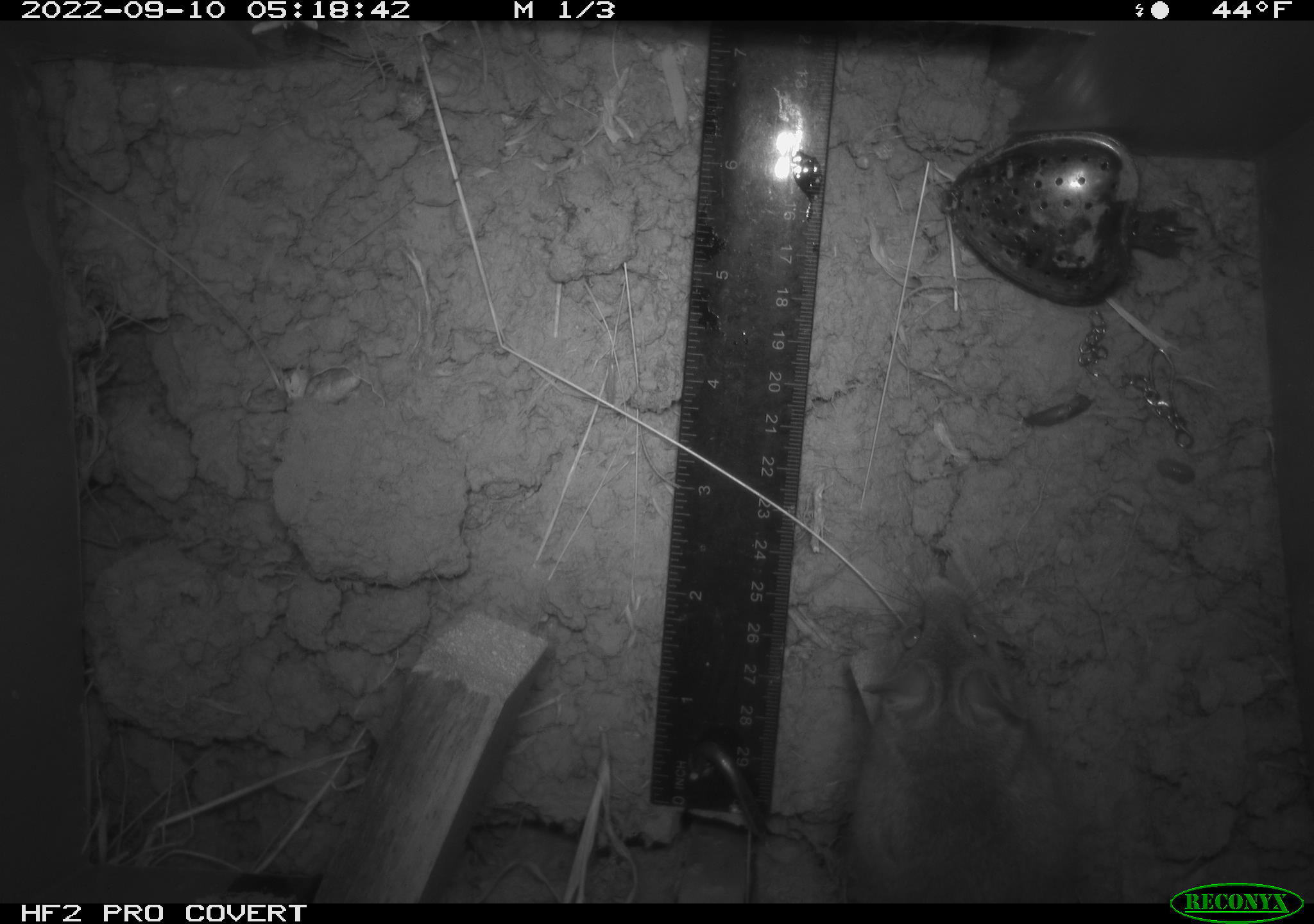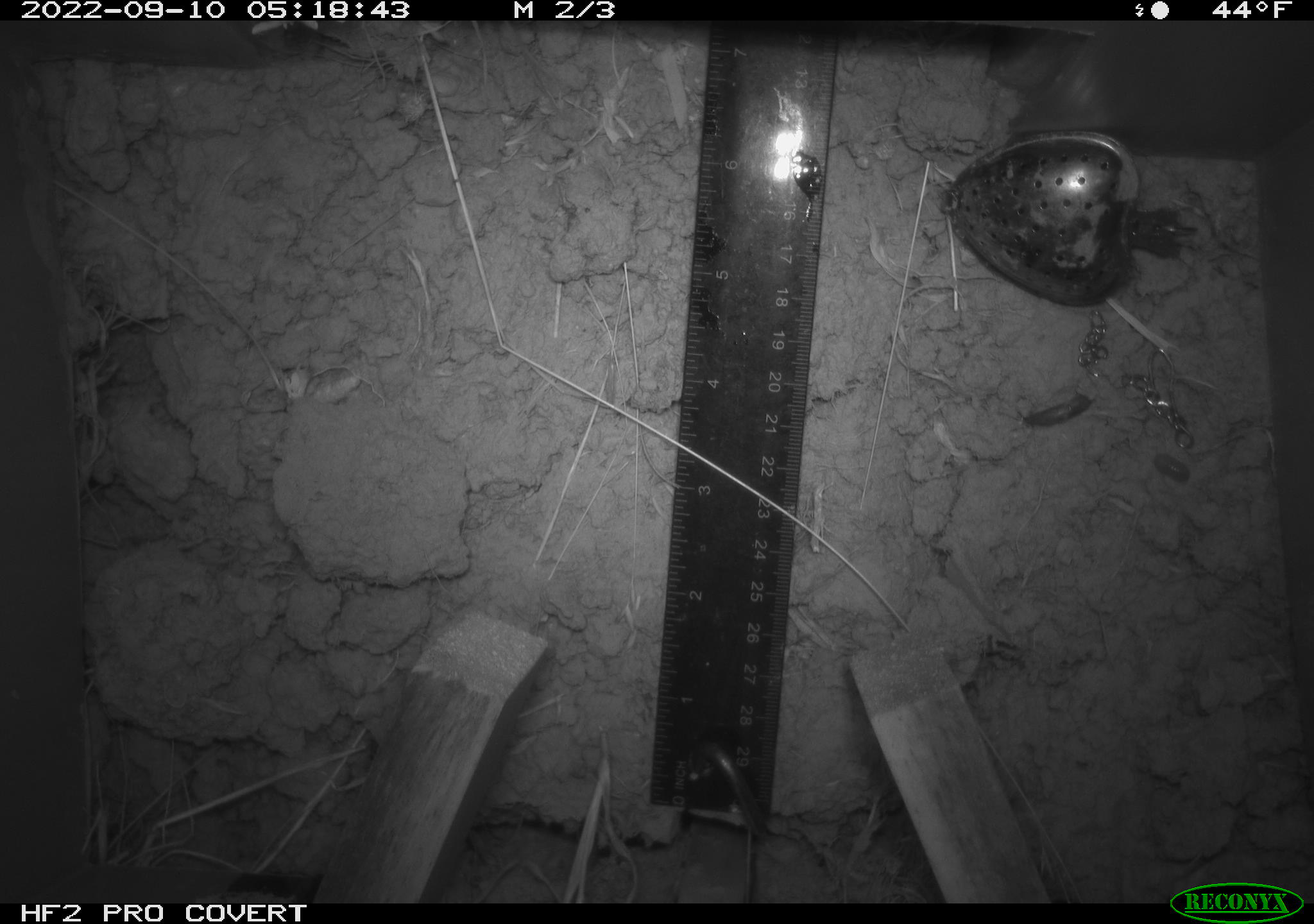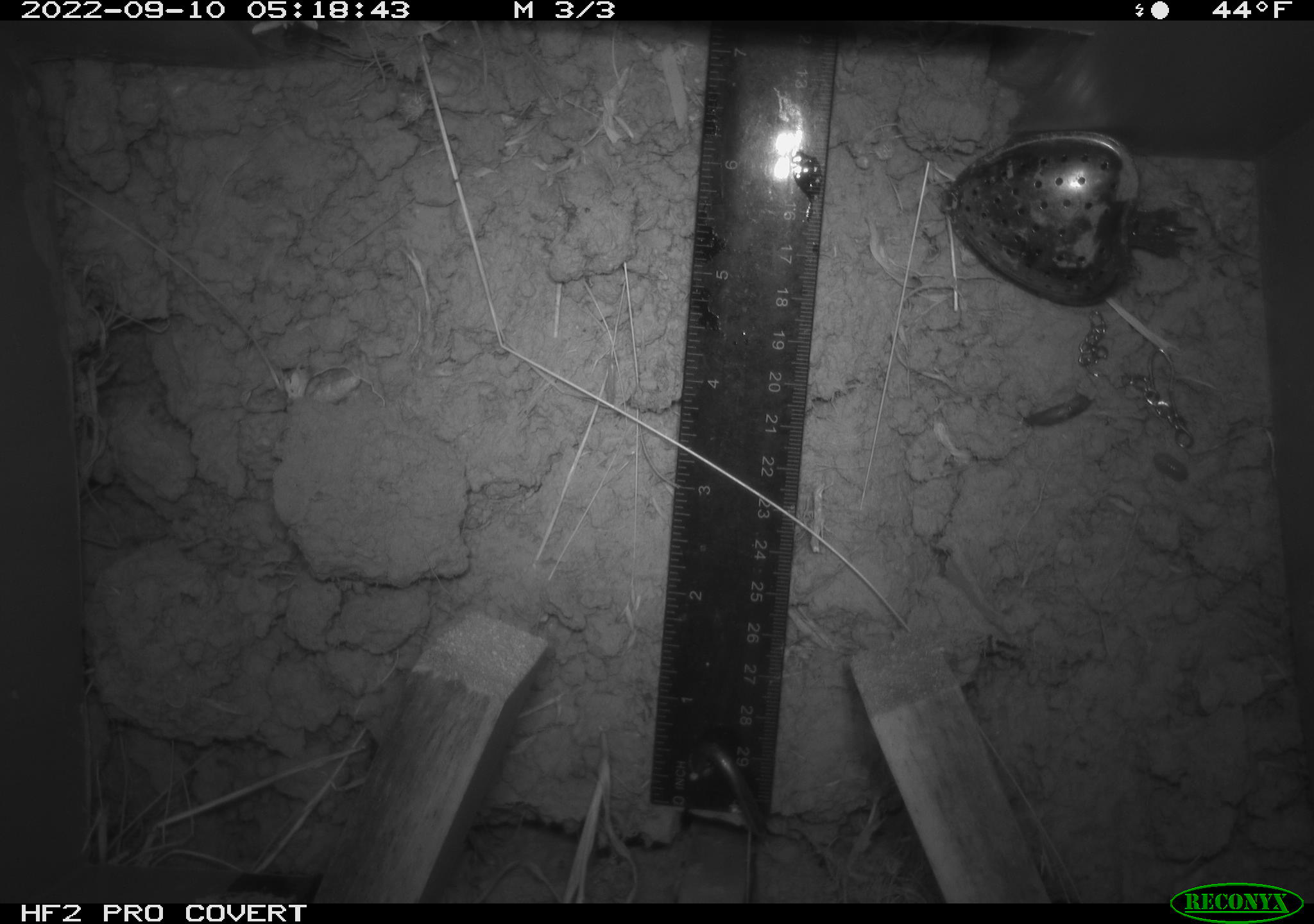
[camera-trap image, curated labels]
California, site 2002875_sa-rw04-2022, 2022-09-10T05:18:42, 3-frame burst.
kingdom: Animalia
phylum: Chordata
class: Mammalia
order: Rodentia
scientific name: Rodentia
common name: mouse species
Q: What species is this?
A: Mouse species (Rodentia).